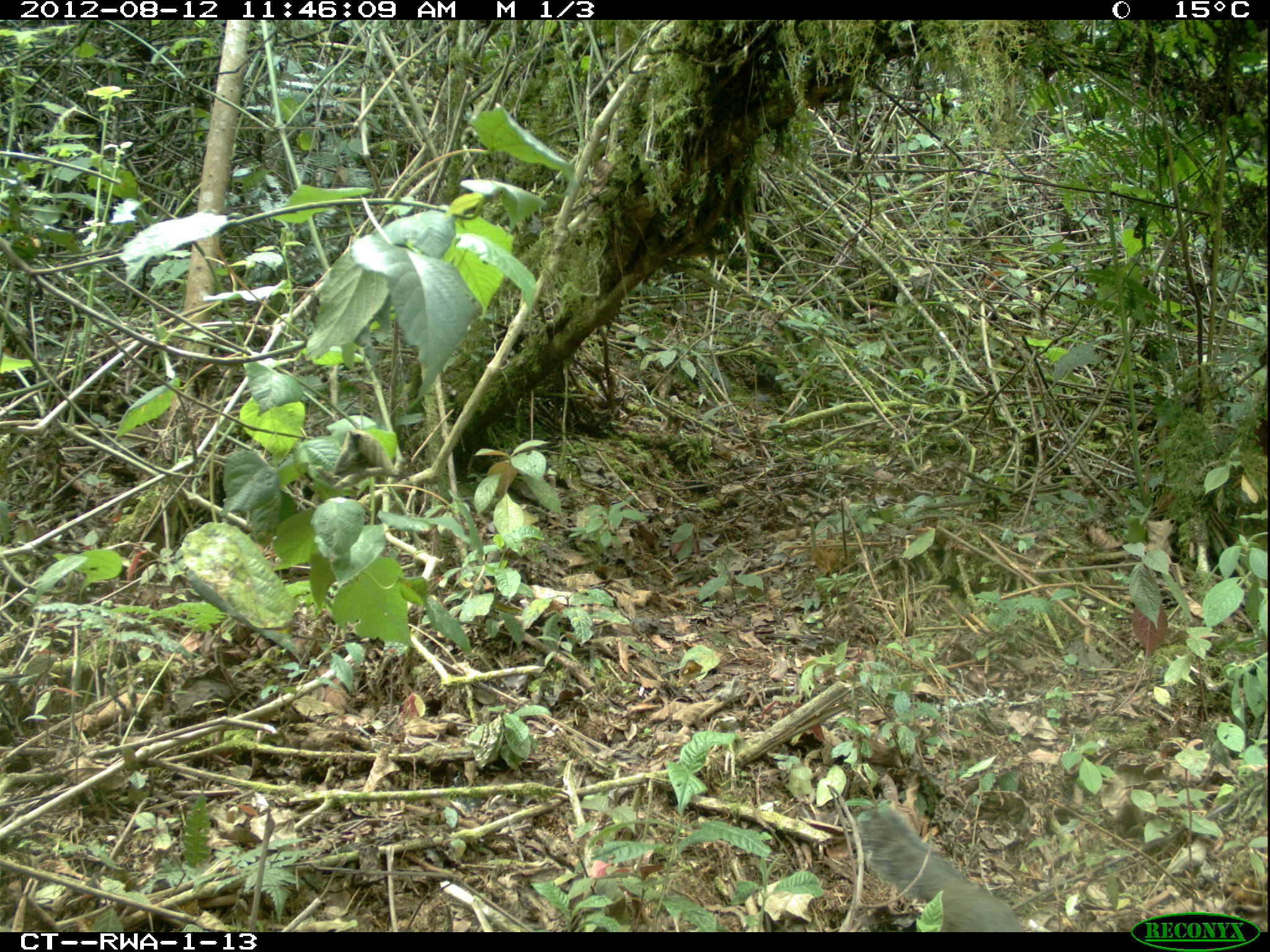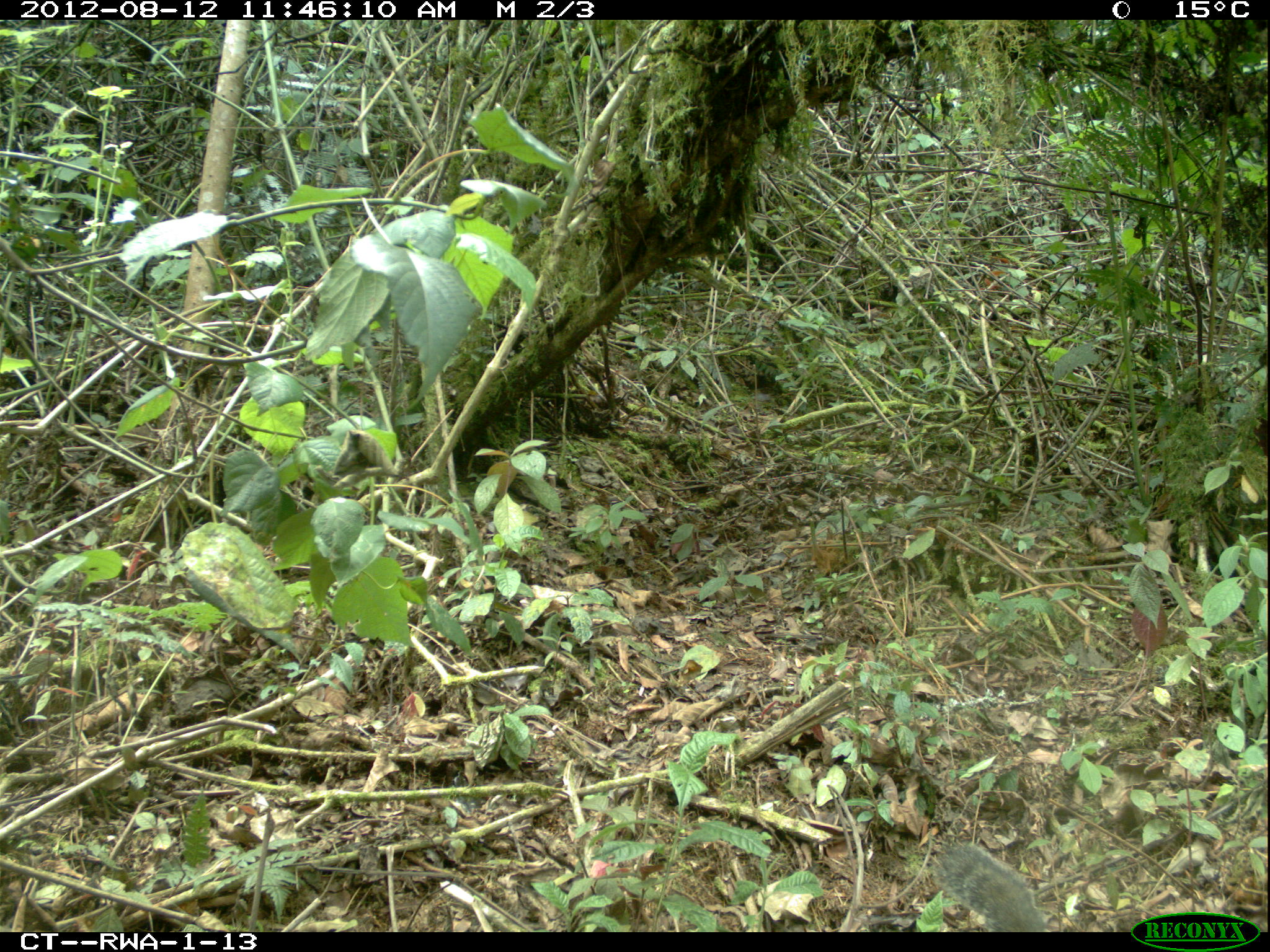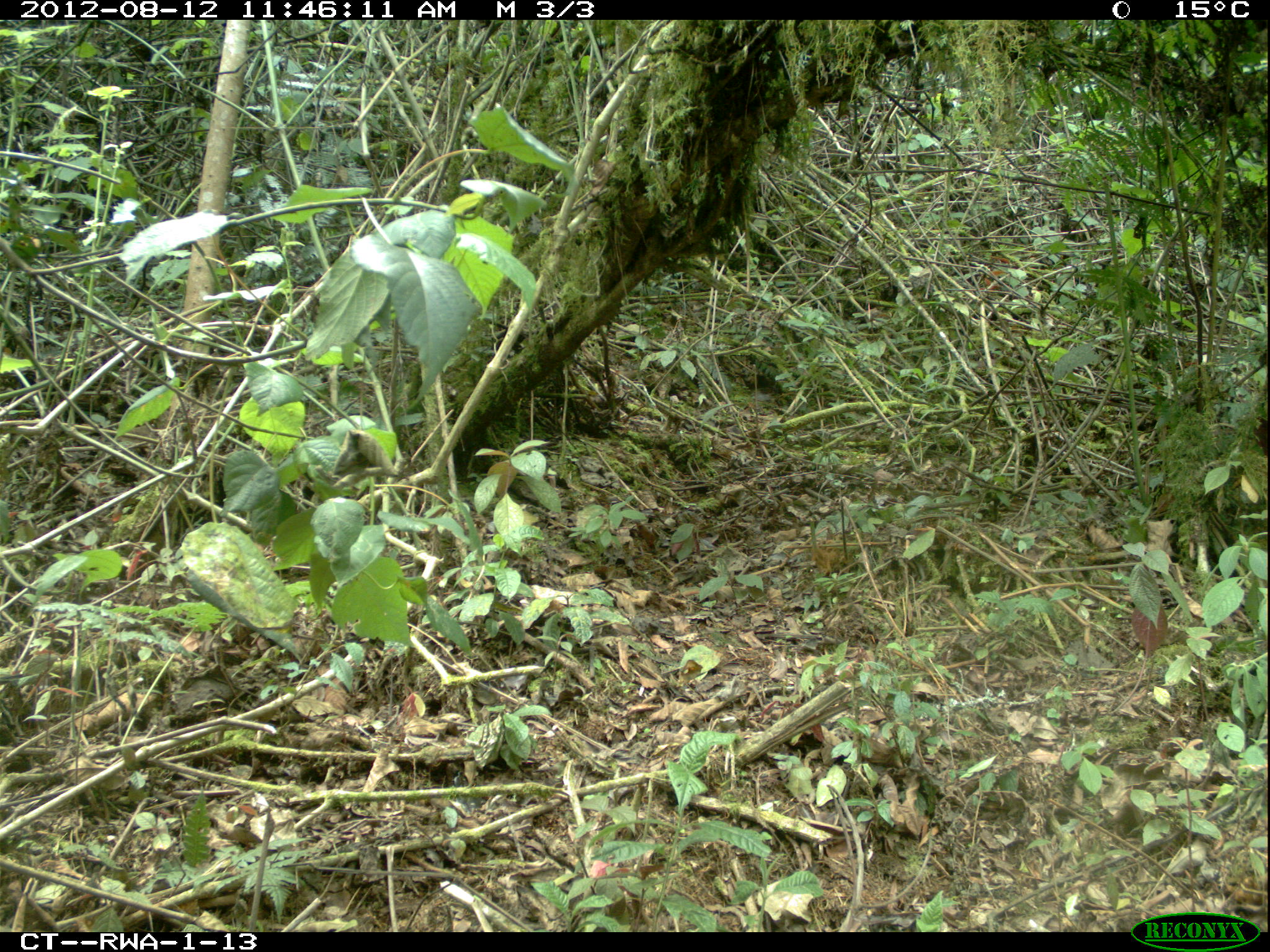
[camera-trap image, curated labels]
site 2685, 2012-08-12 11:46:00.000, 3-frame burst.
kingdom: Animalia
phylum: Chordata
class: Mammalia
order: Rodentia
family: Sciuridae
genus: Funisciurus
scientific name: Funisciurus carruthersi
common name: carruther's mountain squirrel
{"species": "Funisciurus carruthersi (carruther's mountain squirrel)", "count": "1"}